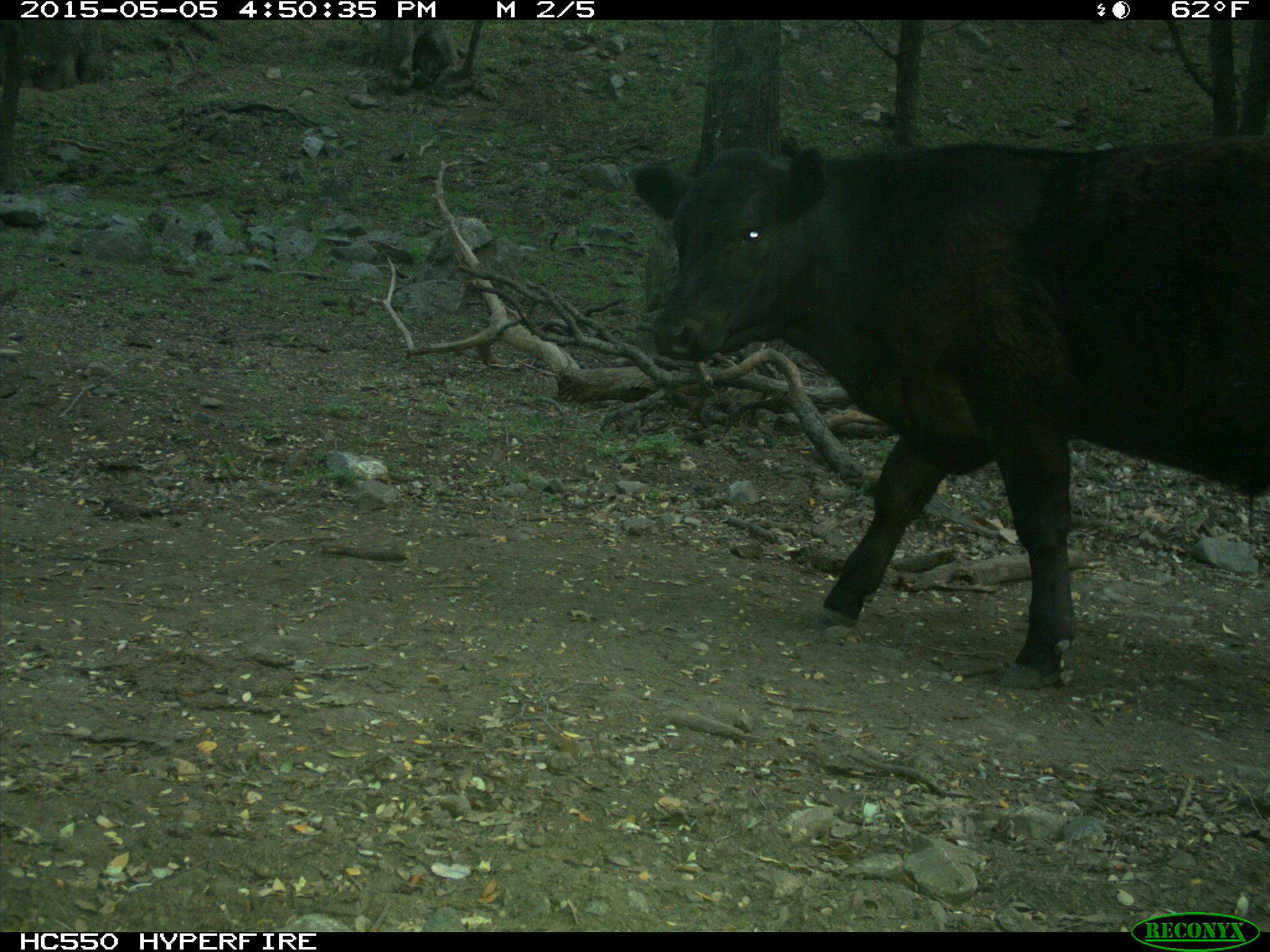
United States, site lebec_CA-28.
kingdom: Animalia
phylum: Chordata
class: Mammalia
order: Artiodactyla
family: Bovidae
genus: Bos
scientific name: Bos taurus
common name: domestic cow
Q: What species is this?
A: Bos taurus (domestic cow).